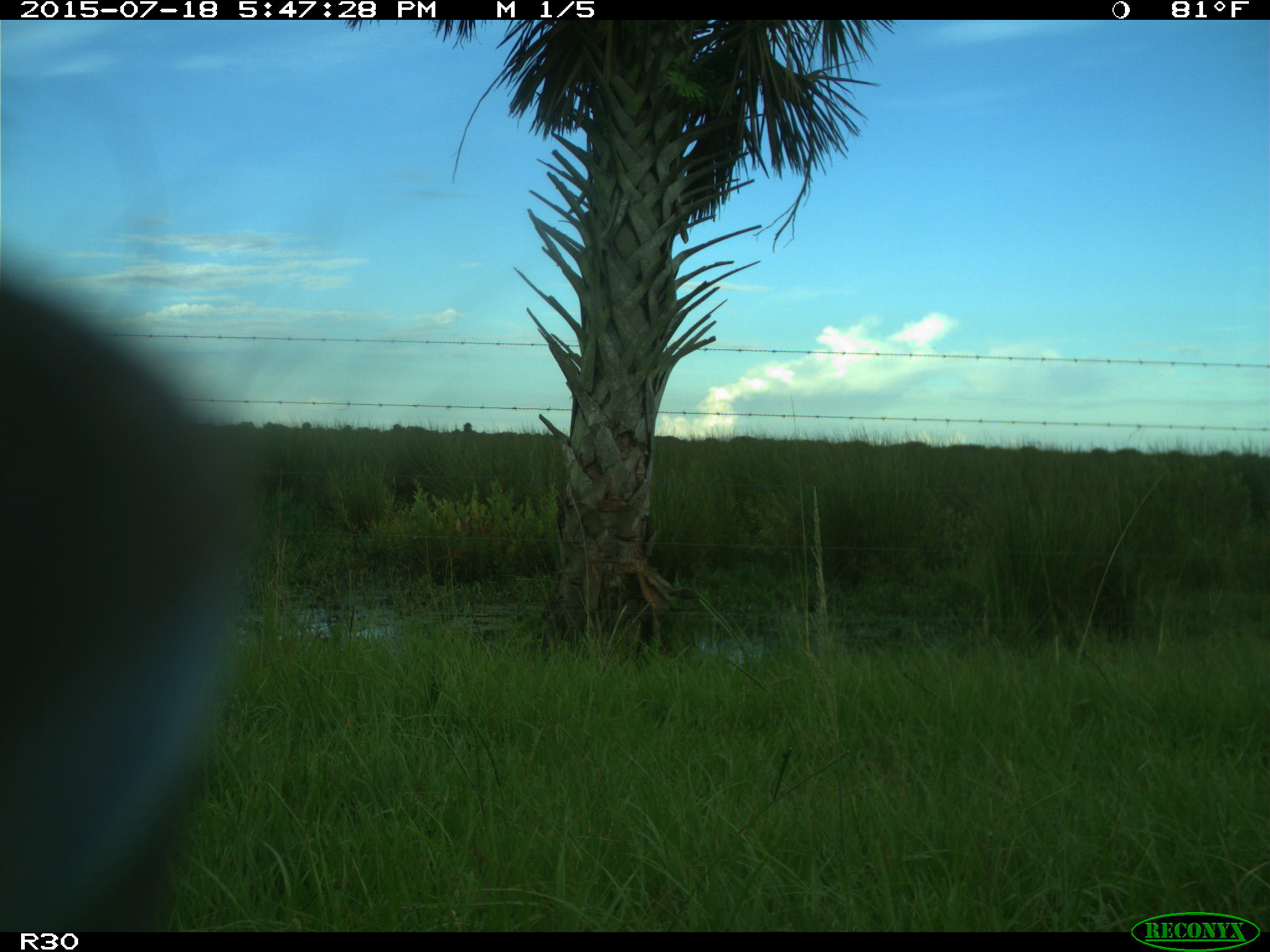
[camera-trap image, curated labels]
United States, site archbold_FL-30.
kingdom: Animalia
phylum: Chordata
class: Mammalia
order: Artiodactyla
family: Bovidae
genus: Bos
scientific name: Bos taurus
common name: domestic cow